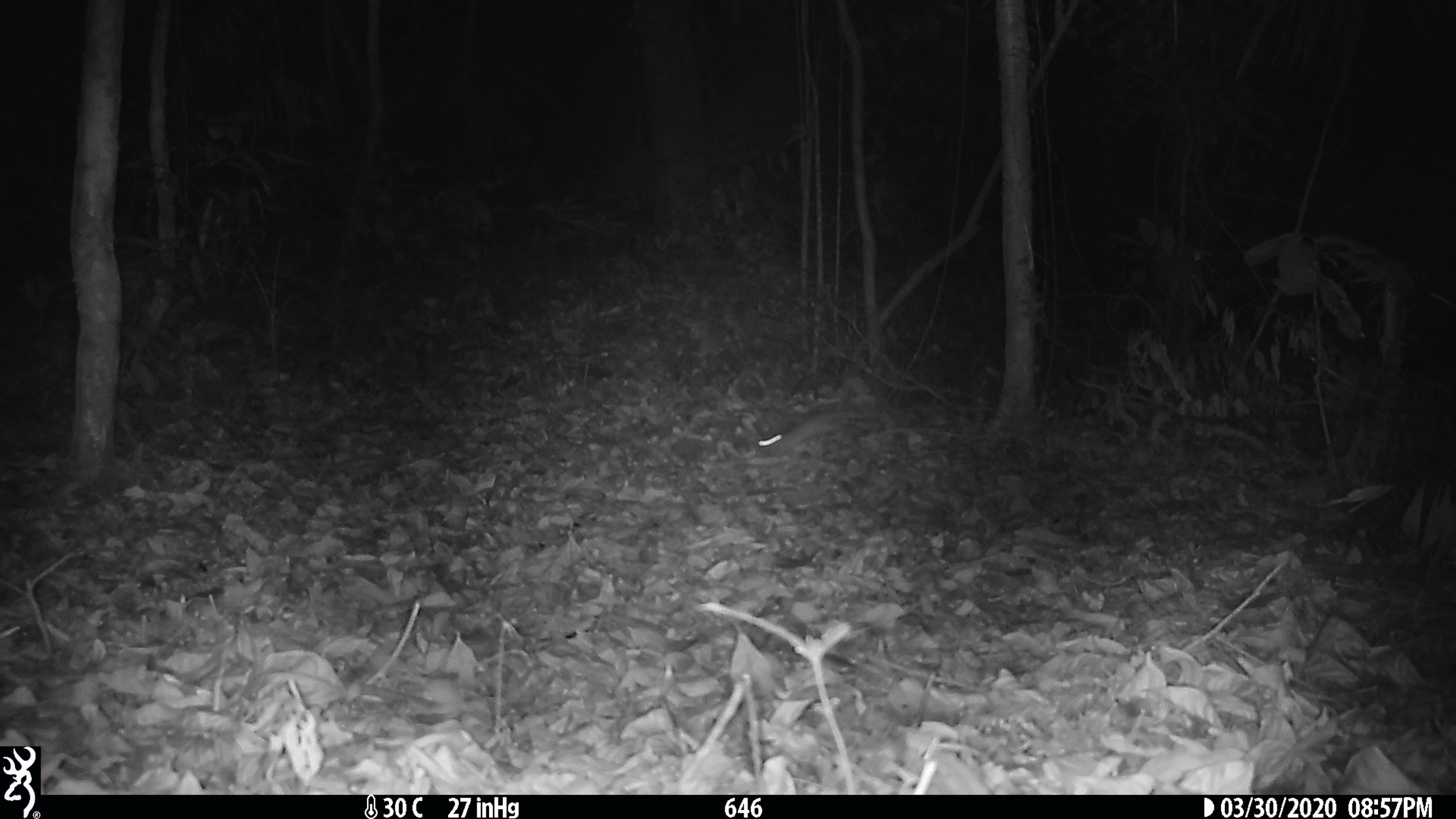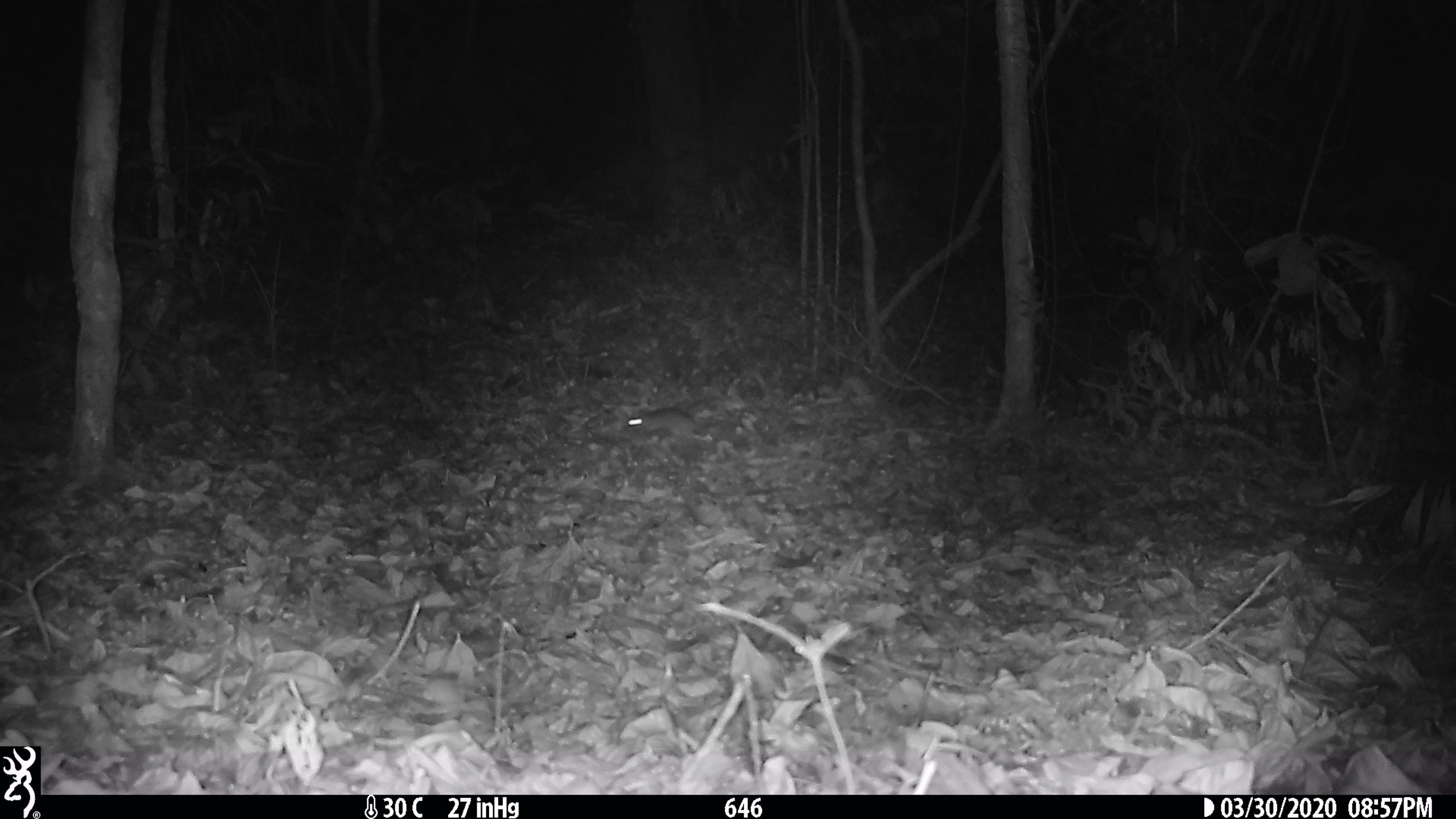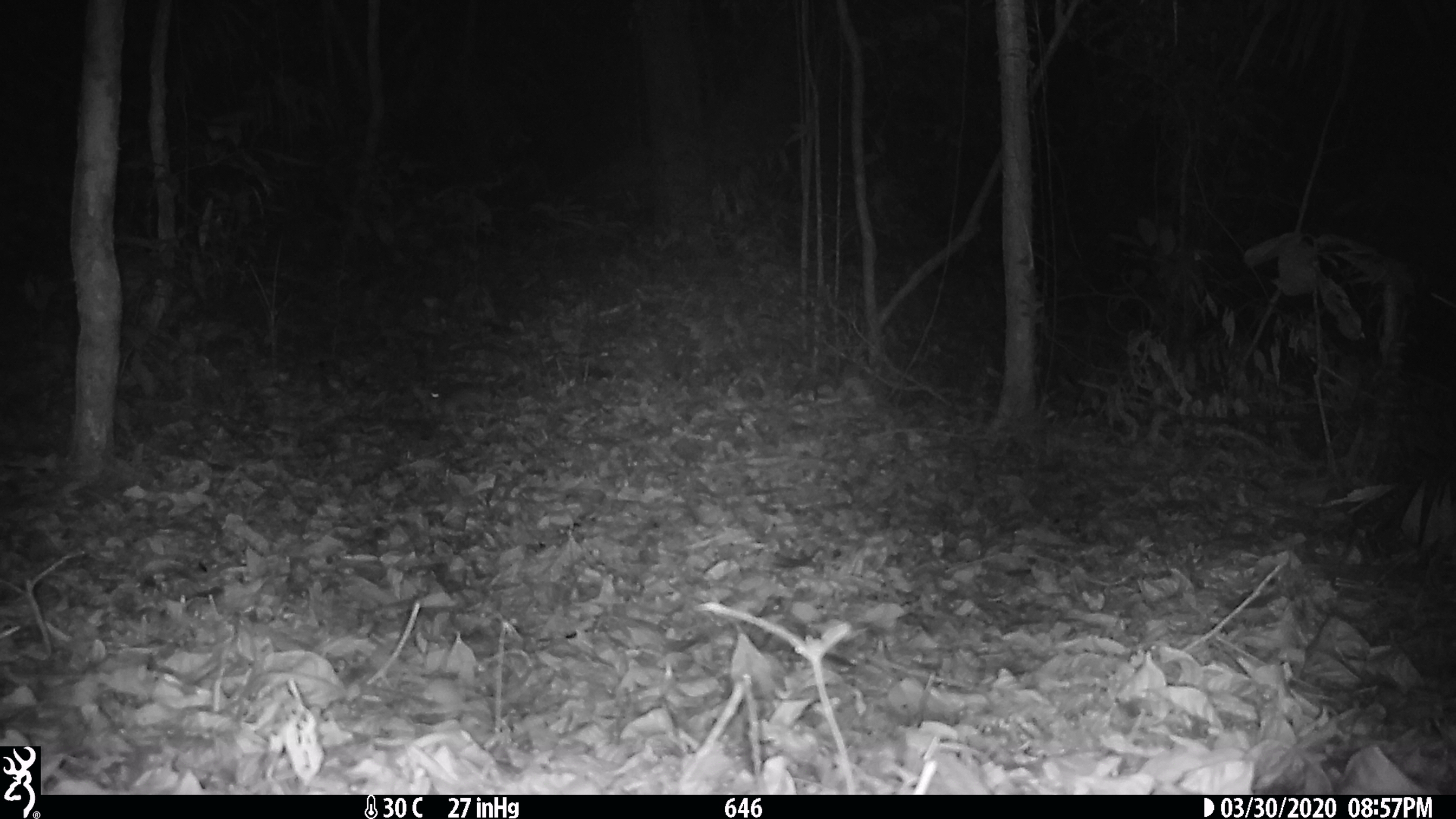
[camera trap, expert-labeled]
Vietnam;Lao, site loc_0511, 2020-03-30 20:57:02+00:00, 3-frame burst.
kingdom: Animalia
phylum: Chordata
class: Mammalia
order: Rodentia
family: Muridae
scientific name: Muridae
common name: old-world mice and rats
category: unidentified murid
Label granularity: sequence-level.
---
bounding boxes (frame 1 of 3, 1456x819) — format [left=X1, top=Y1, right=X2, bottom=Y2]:
unidentified murid: [left=754, top=405, right=870, bottom=458]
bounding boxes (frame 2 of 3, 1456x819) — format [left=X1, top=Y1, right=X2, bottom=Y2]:
unidentified murid: [left=624, top=407, right=698, bottom=442]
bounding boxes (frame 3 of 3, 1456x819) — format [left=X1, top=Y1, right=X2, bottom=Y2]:
unidentified murid: [left=429, top=383, right=494, bottom=420]